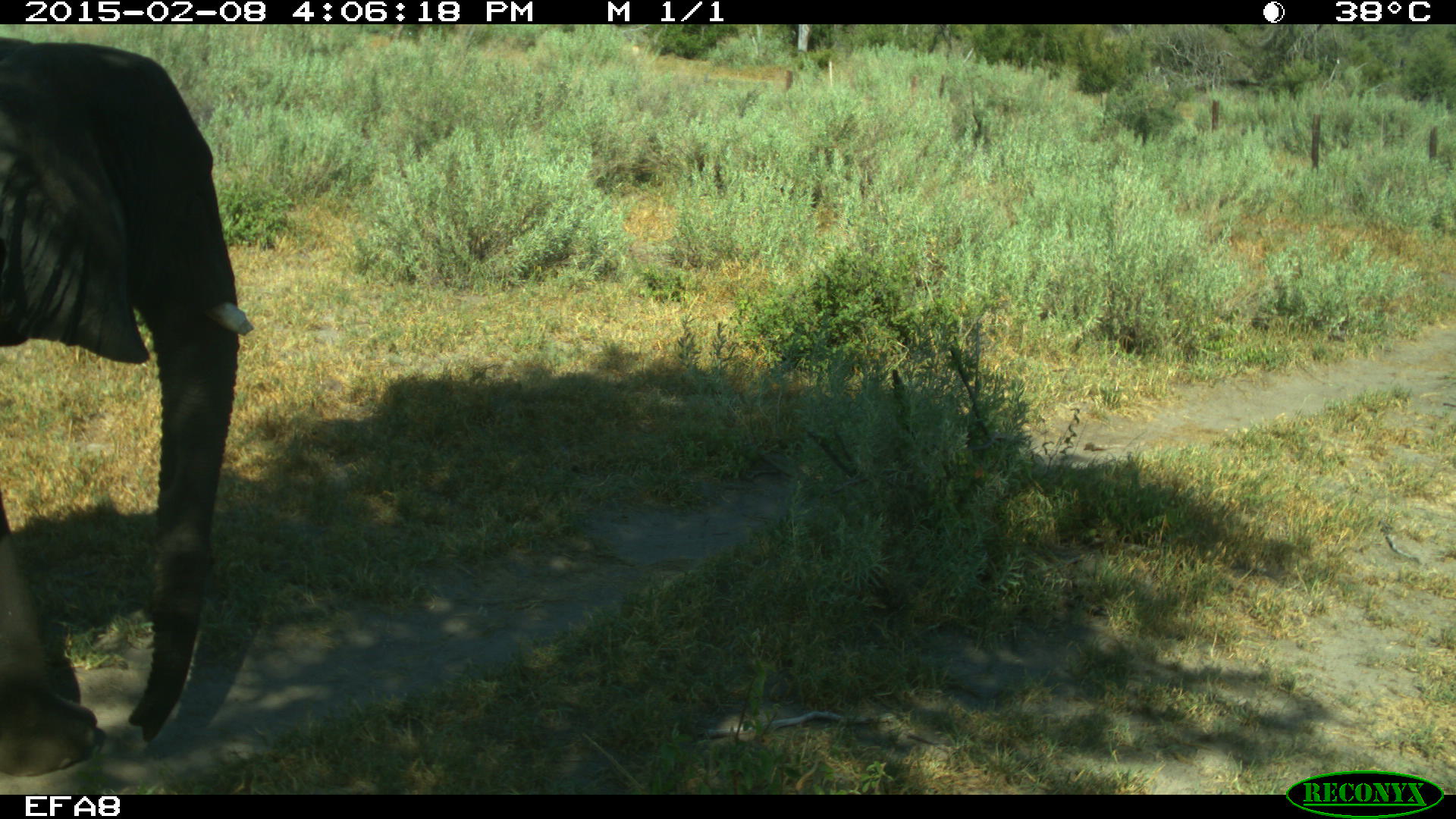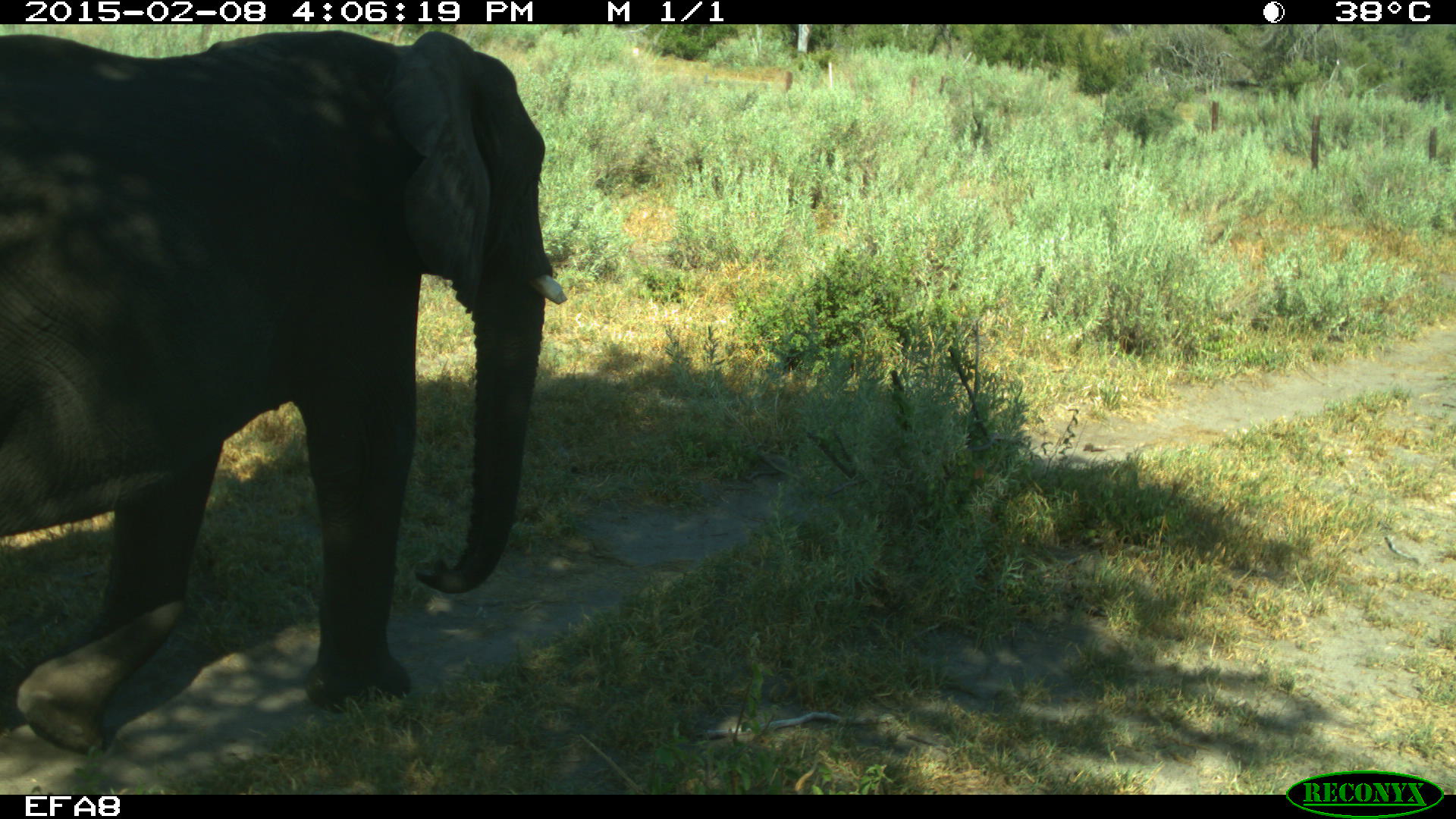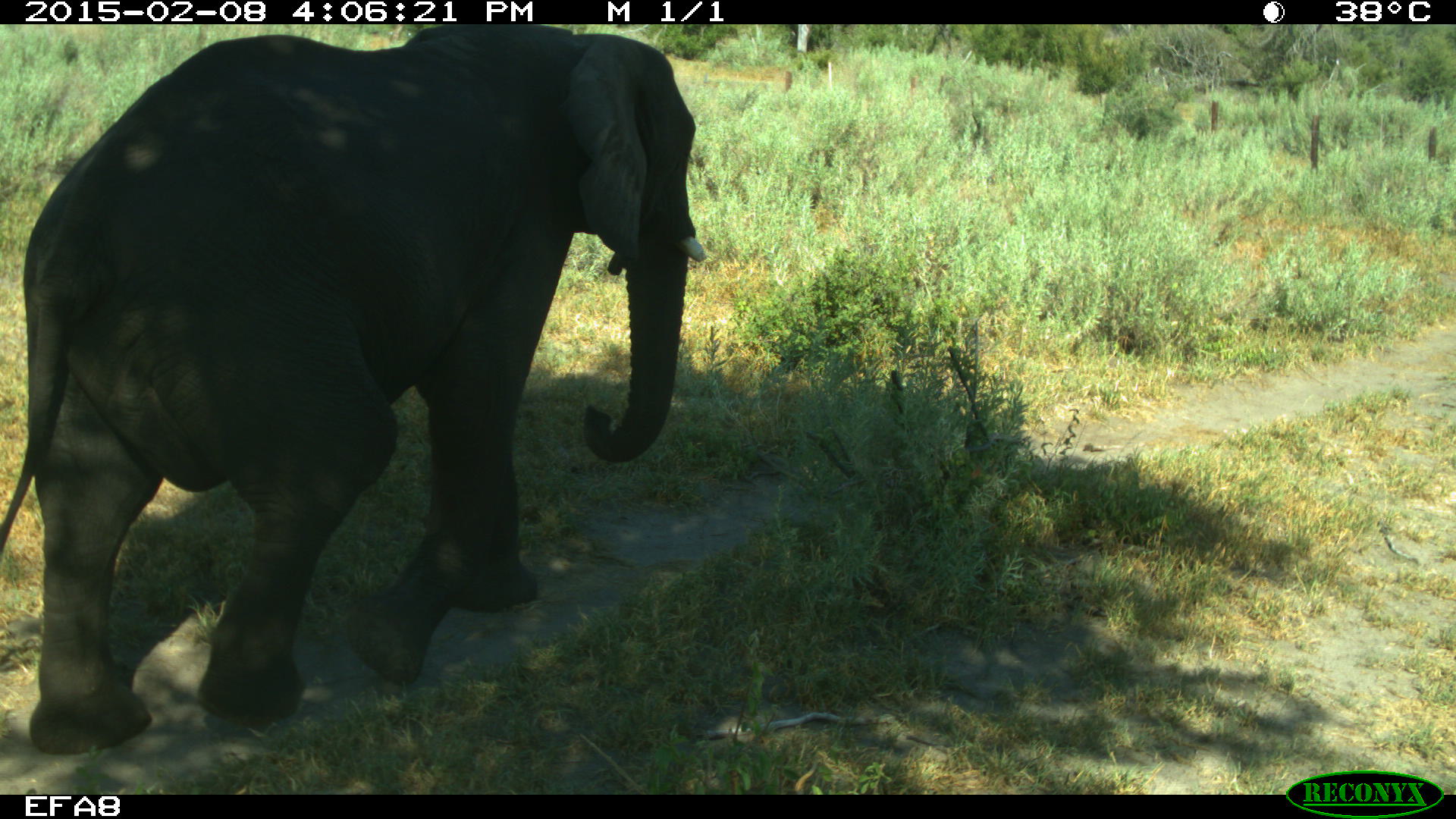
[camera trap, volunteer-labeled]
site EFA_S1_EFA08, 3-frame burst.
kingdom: Animalia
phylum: Chordata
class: Mammalia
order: Proboscidea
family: Elephantidae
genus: Loxodonta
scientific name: Loxodonta africana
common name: african bush elephant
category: elephant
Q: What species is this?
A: Elephant (african bush elephant) (Loxodonta africana).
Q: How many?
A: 1.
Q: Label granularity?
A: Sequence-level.